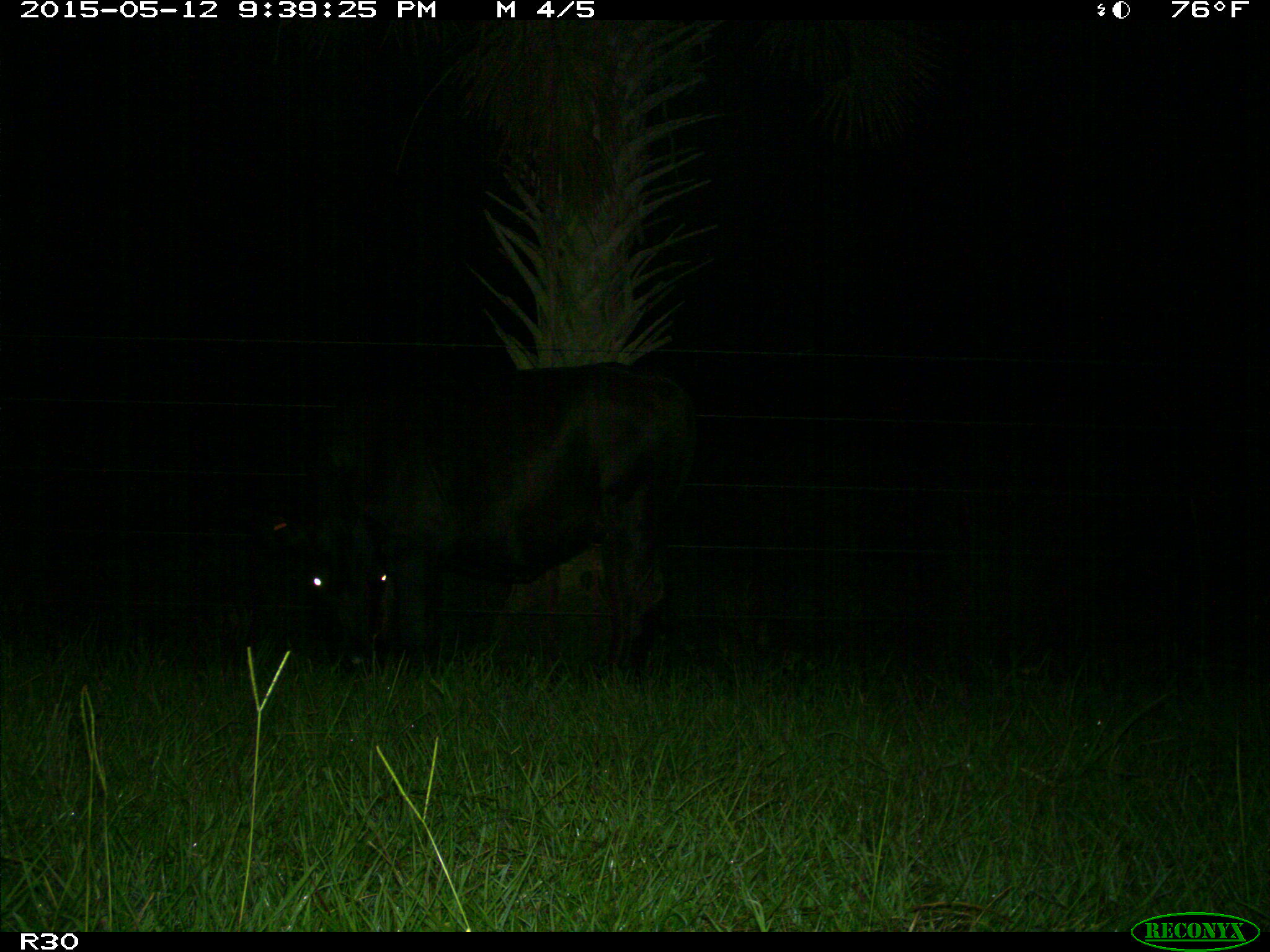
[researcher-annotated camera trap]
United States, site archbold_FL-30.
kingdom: Animalia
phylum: Chordata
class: Mammalia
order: Artiodactyla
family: Bovidae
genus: Bos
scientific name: Bos taurus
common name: domestic cow